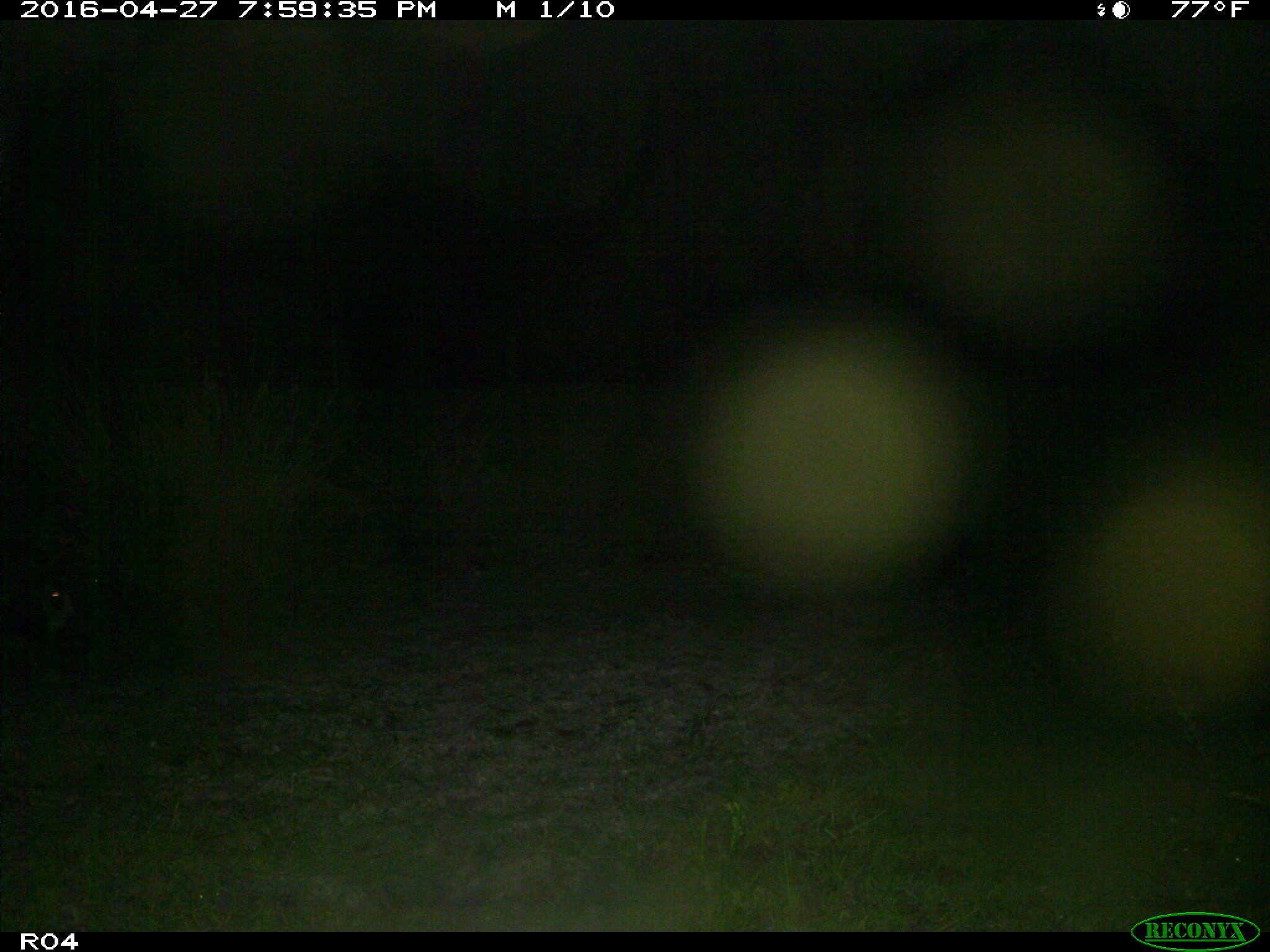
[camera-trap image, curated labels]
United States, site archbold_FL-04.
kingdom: Animalia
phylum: Chordata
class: Mammalia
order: Artiodactyla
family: Suidae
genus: Sus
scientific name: Sus scrofa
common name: wild boar